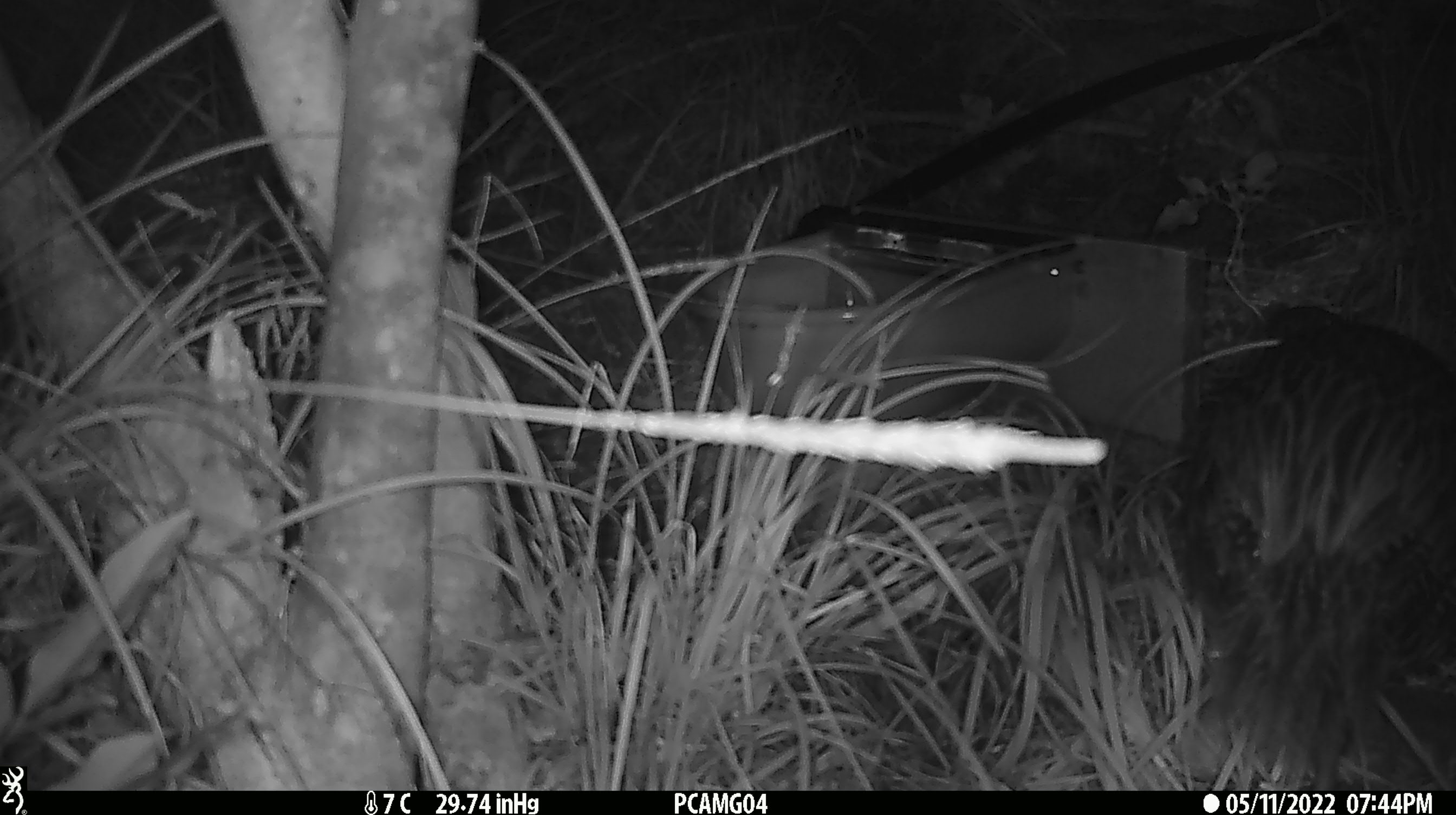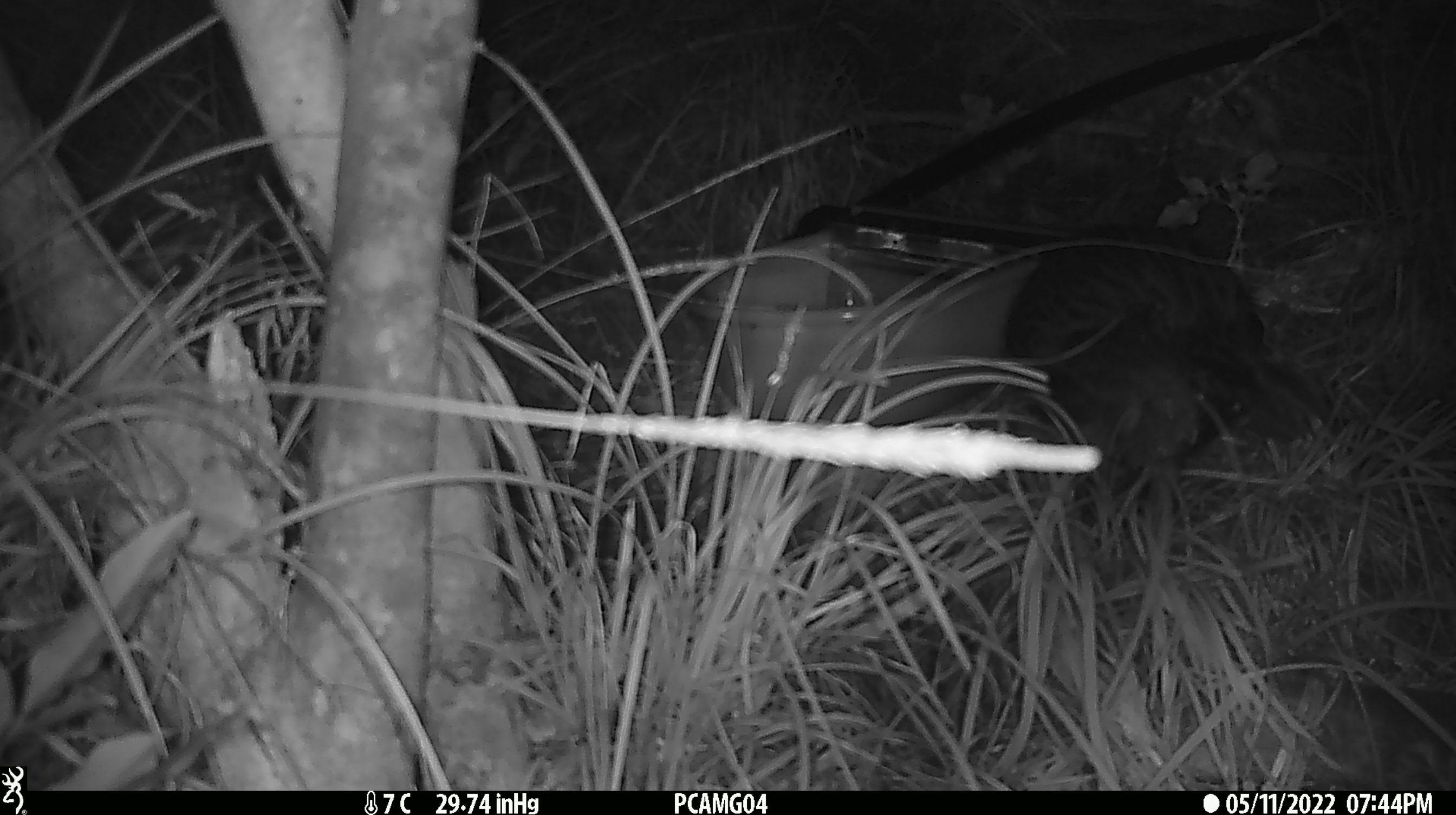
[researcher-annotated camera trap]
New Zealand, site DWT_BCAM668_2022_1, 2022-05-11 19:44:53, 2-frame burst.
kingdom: Animalia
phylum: Chordata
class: Aves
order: Gruiformes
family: Rallidae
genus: Gallirallus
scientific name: Gallirallus australis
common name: weka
Weka (Gallirallus australis).